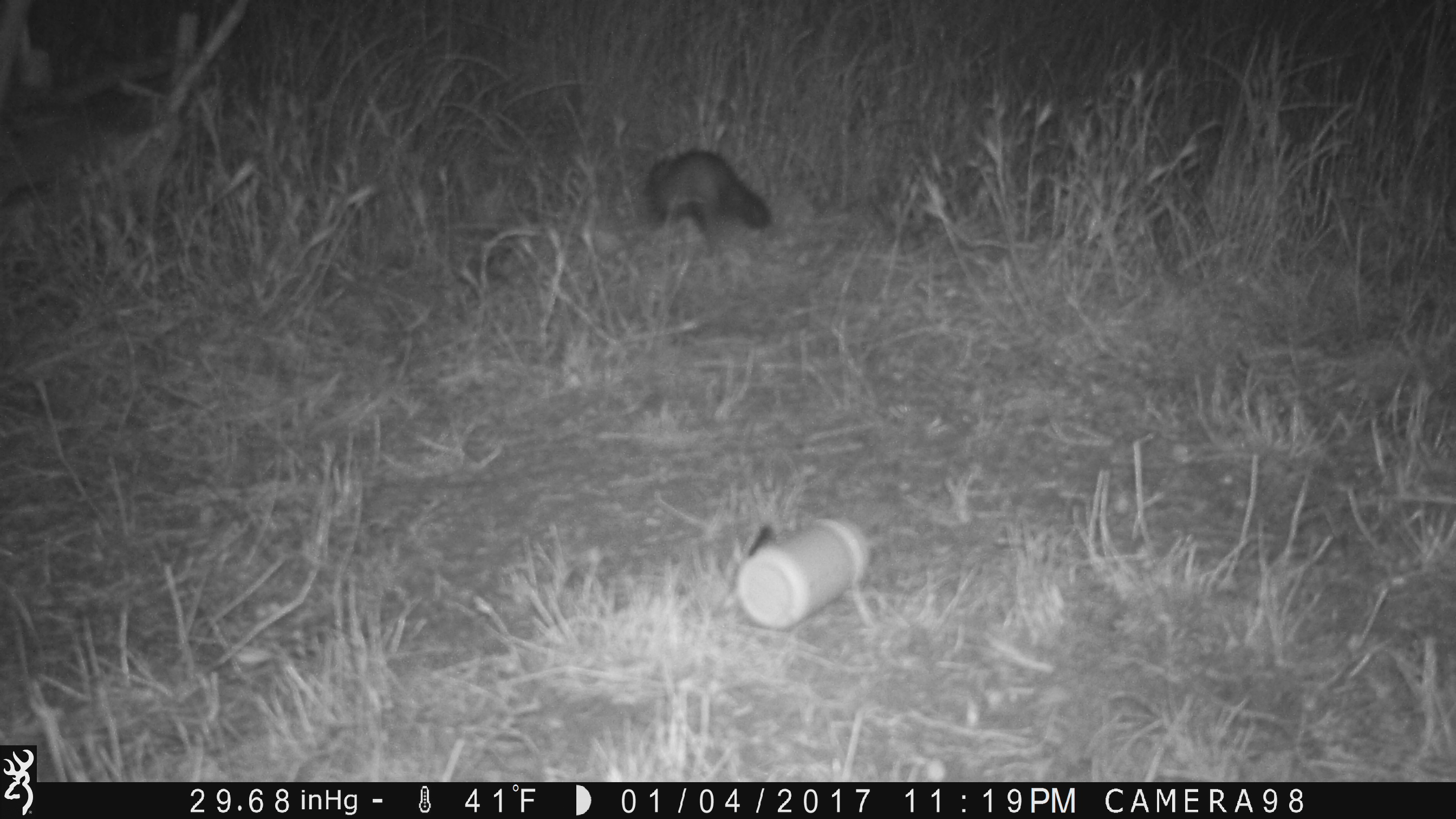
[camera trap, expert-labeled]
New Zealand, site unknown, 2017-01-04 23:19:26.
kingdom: Animalia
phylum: Chordata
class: Mammalia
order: Carnivora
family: Mustelidae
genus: Mustela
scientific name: Mustela furo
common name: ferret